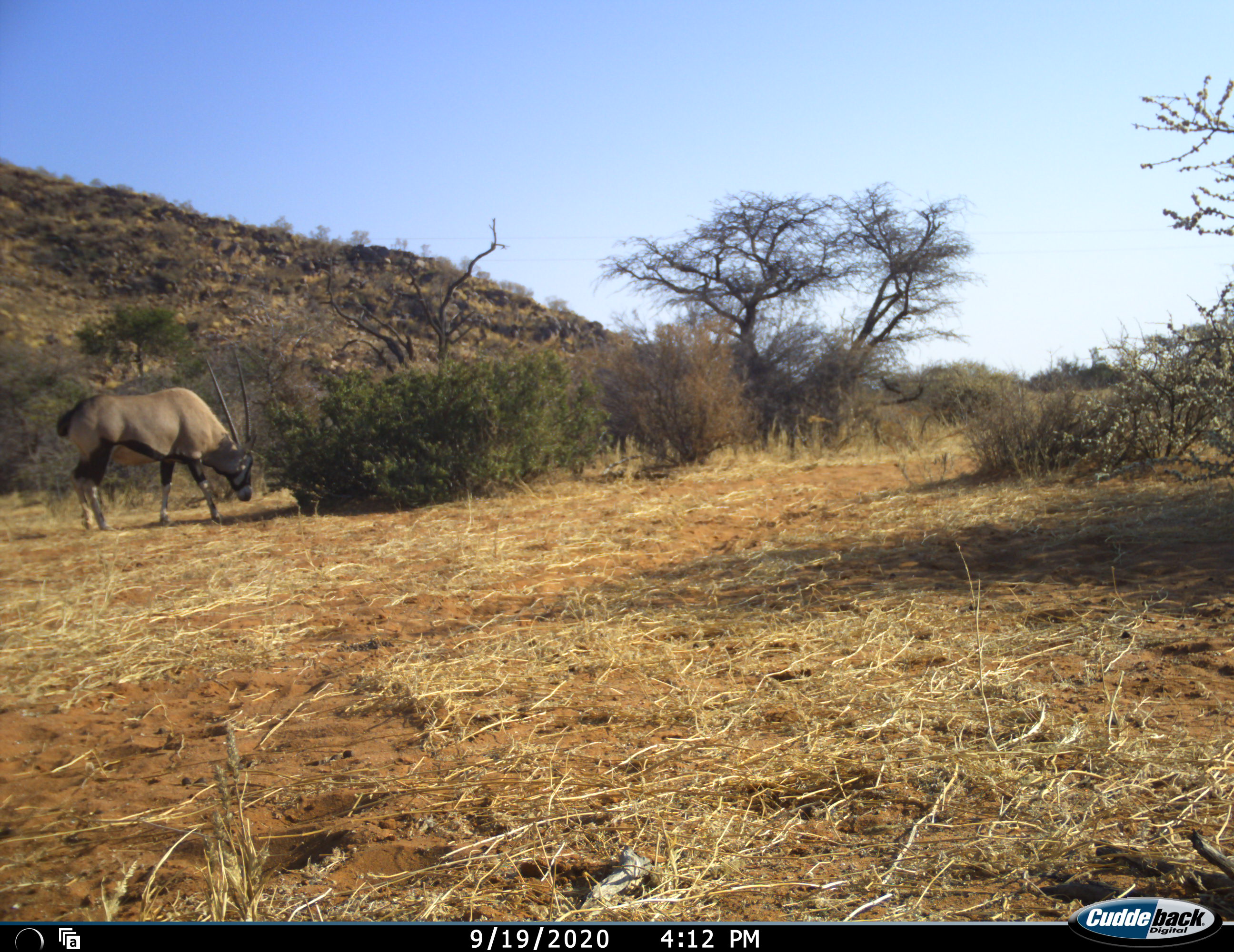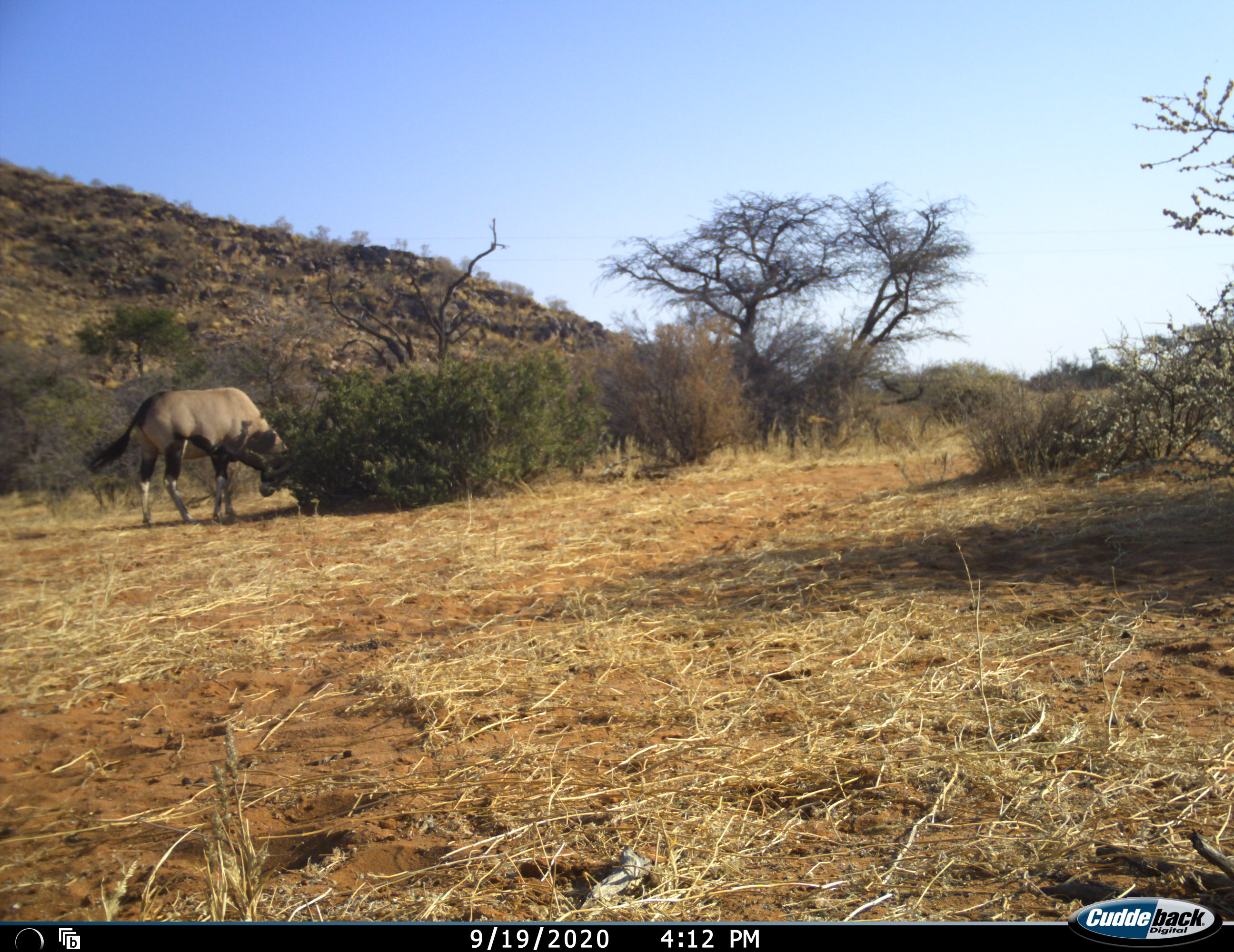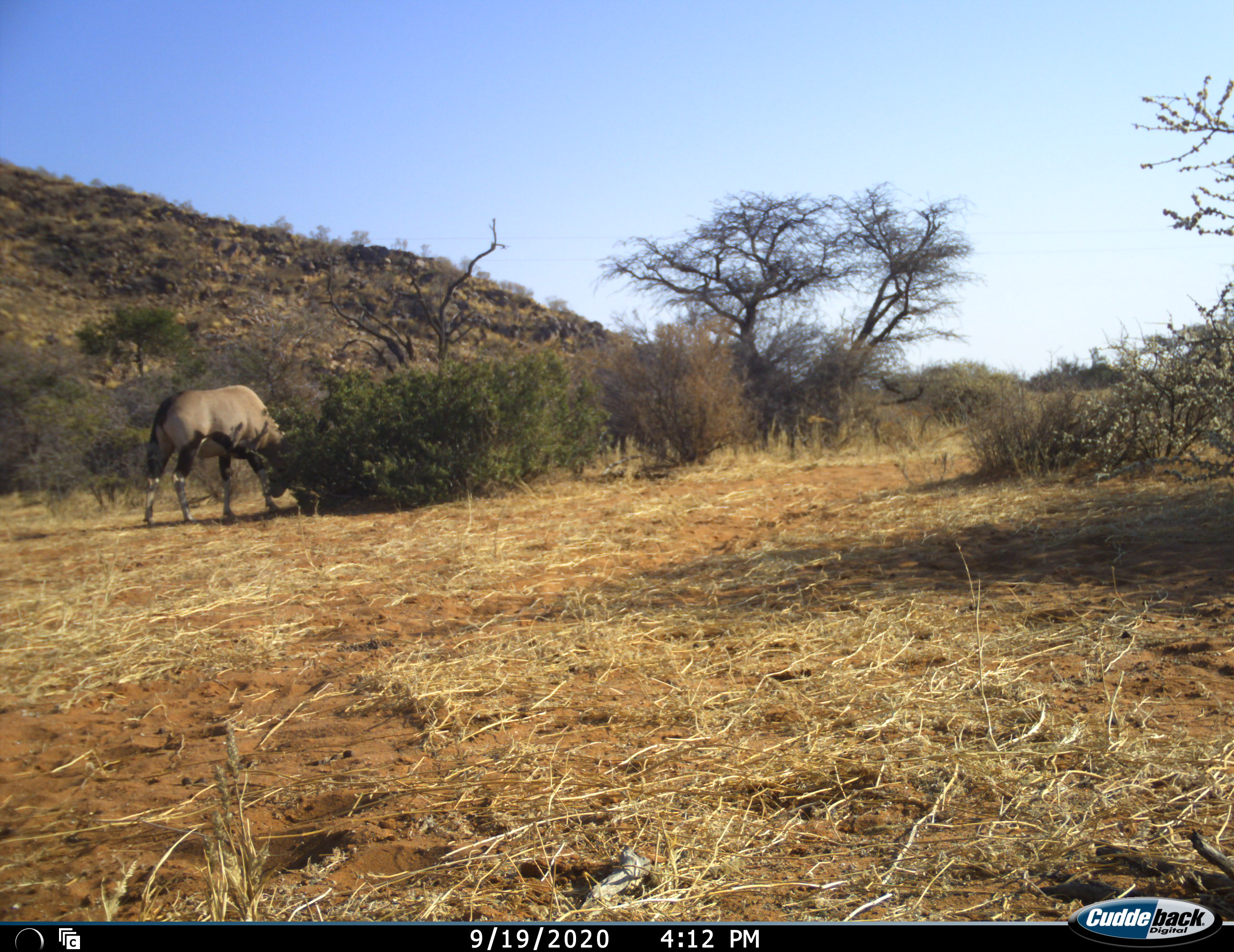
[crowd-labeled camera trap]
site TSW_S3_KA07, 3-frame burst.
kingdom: Animalia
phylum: Chordata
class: Mammalia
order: Artiodactyla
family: Bovidae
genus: Oryx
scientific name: Oryx gazella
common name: gemsbok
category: oryx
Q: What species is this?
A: Oryx (gemsbok) (Oryx gazella).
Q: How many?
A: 1.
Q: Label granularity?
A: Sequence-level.